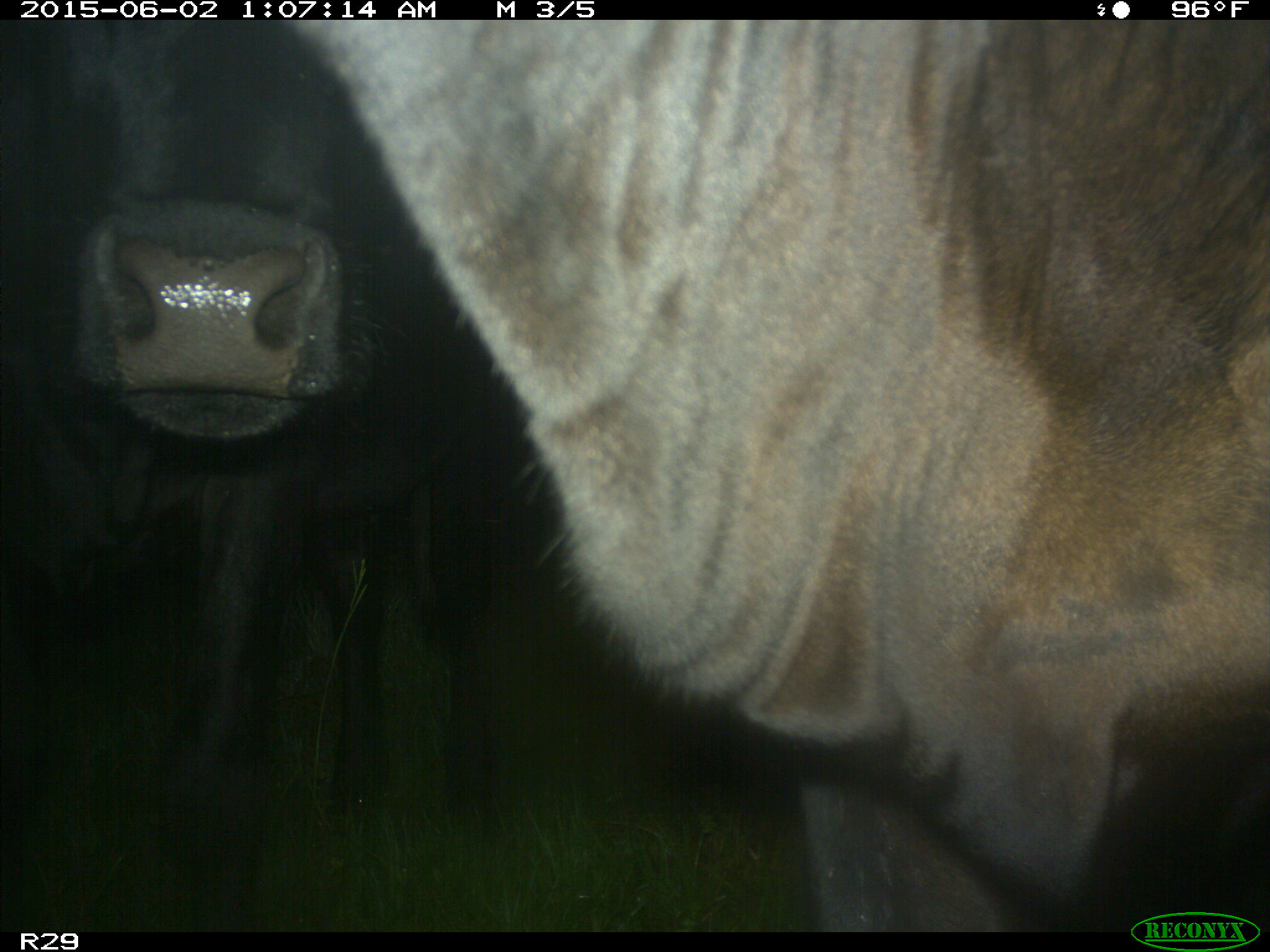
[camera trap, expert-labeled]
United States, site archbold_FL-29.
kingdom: Animalia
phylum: Chordata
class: Mammalia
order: Artiodactyla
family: Bovidae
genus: Bos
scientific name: Bos taurus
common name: domestic cow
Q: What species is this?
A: Bos taurus (domestic cow).